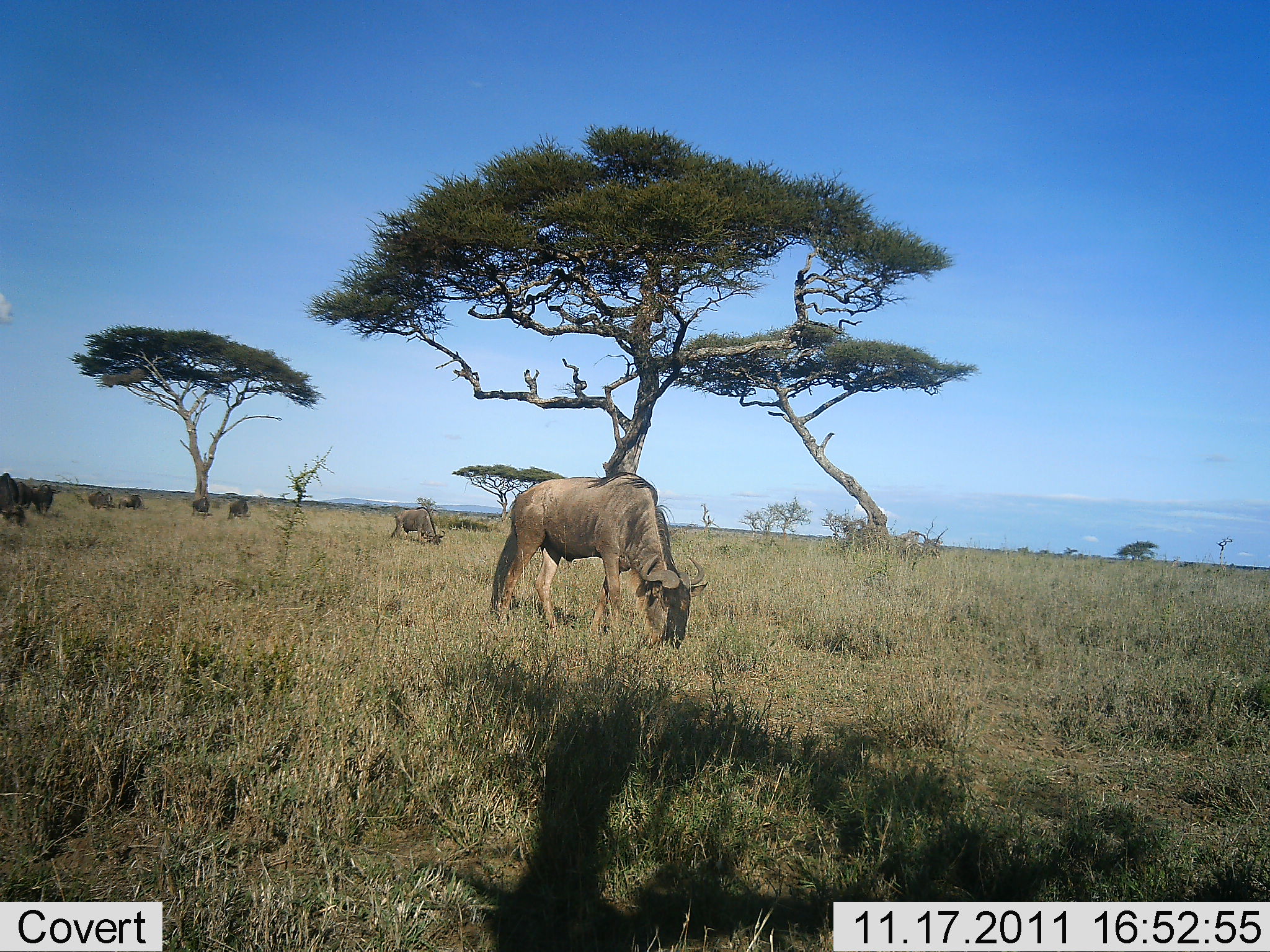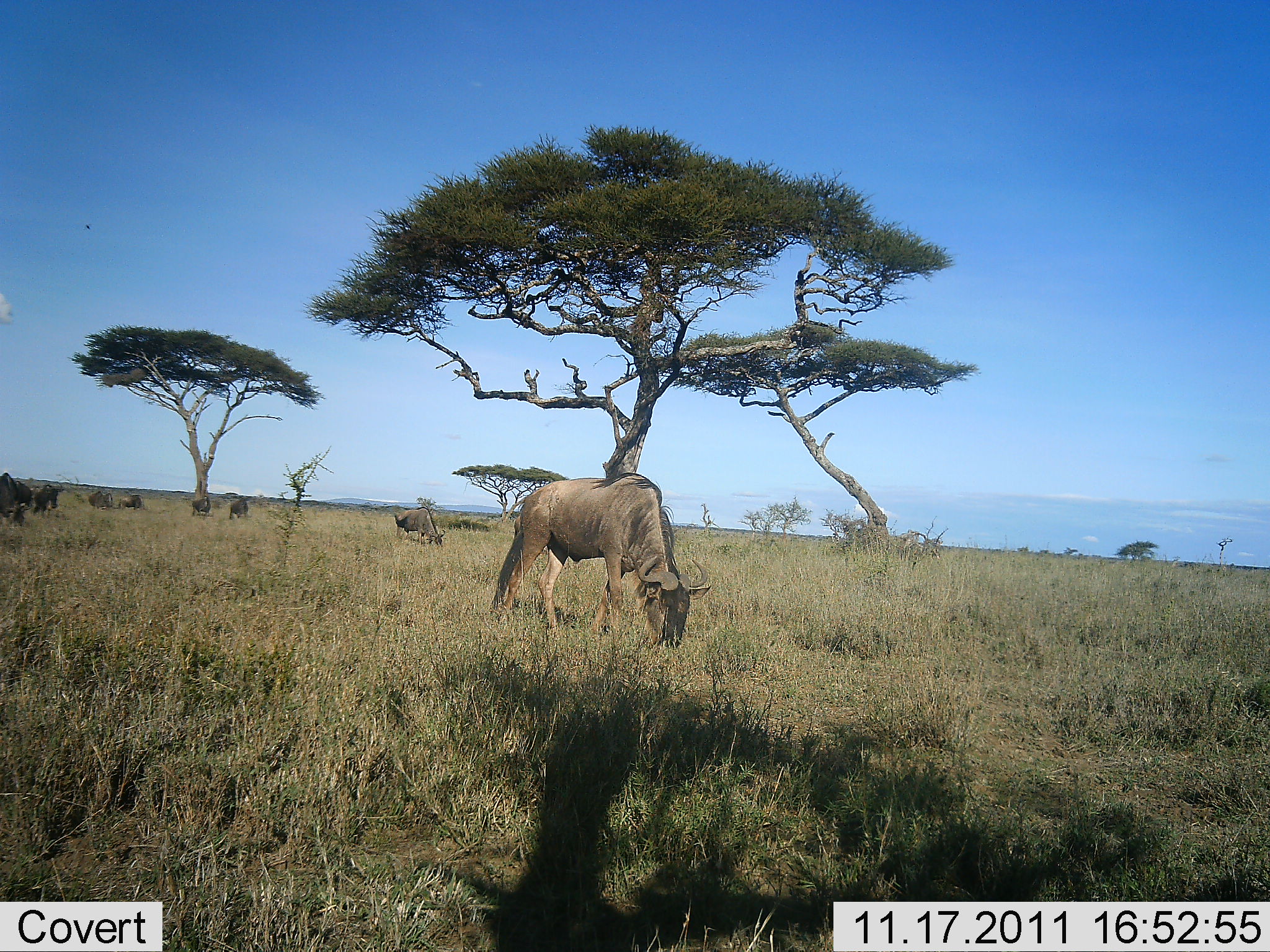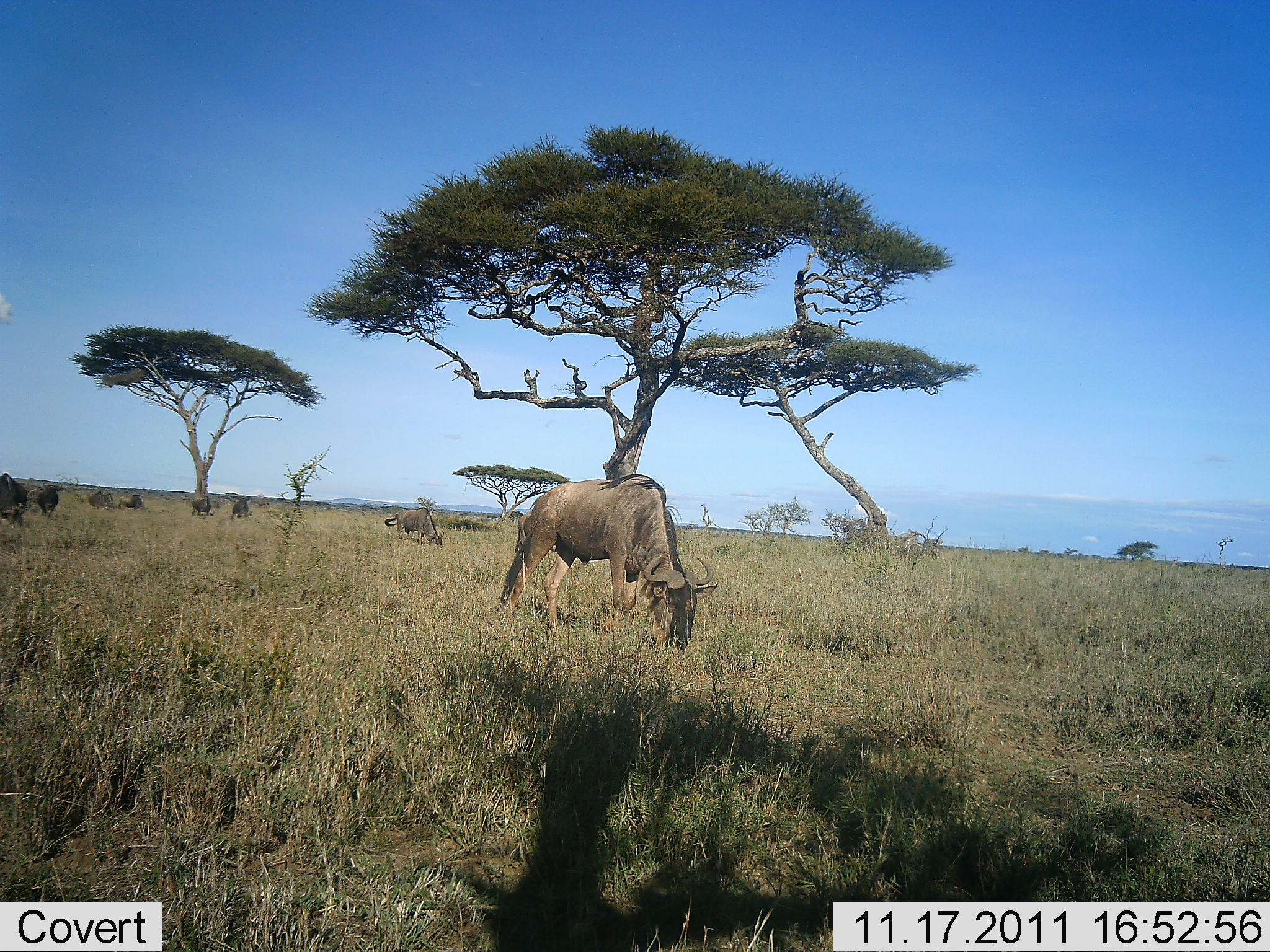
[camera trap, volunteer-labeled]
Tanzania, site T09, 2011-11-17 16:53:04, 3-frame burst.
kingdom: Animalia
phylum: Chordata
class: Mammalia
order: Artiodactyla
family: Bovidae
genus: Connochaetes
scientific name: Connochaetes taurinus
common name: blue wildebeest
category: wildebeest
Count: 8.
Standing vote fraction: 20%.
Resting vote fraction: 0%.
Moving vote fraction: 0%.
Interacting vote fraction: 0%.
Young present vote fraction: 0%.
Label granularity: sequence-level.